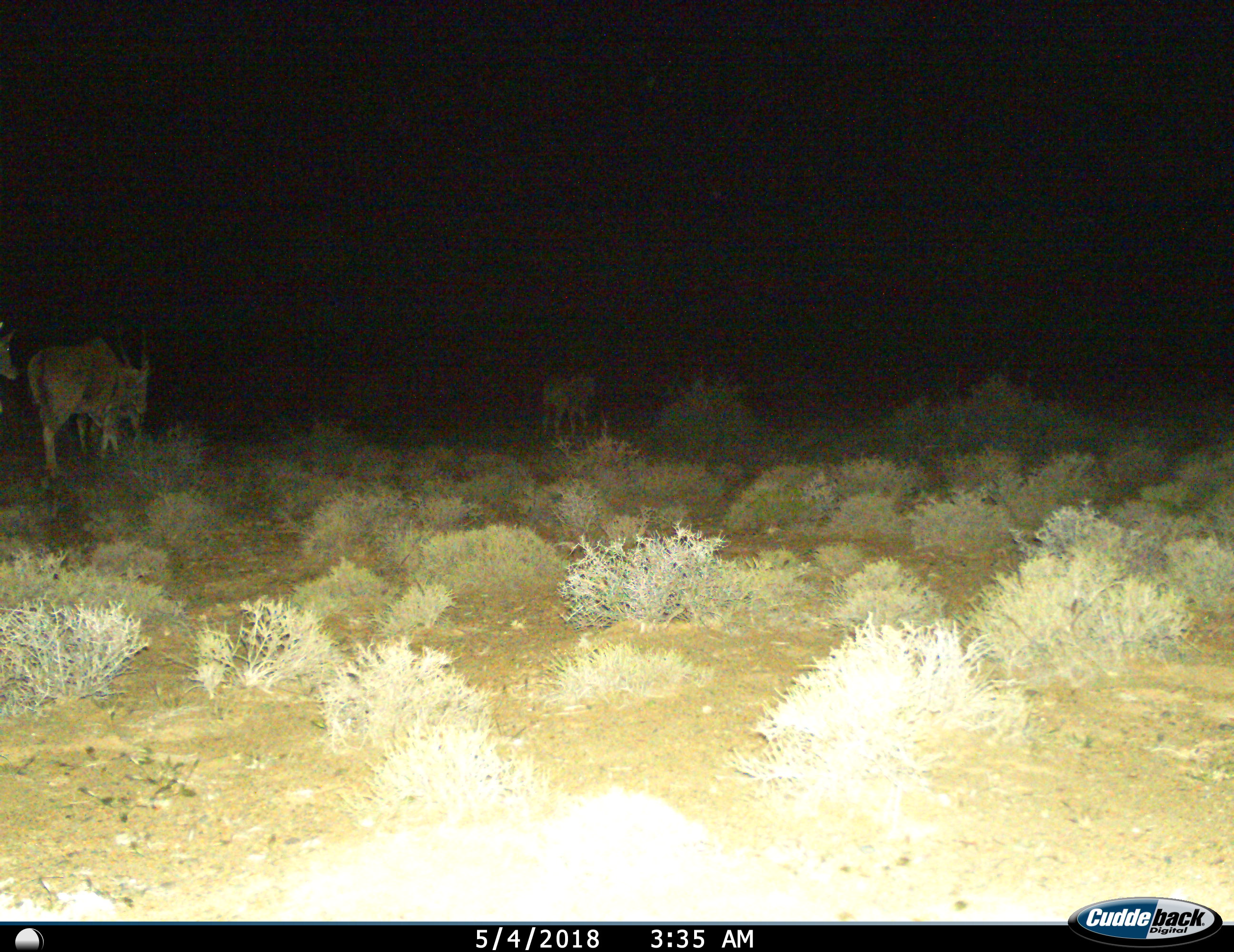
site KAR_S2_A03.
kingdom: Animalia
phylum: Chordata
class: Mammalia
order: Artiodactyla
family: Bovidae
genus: Tragelaphus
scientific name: Tragelaphus oryx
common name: eland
Eland (Tragelaphus oryx), count 3. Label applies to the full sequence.